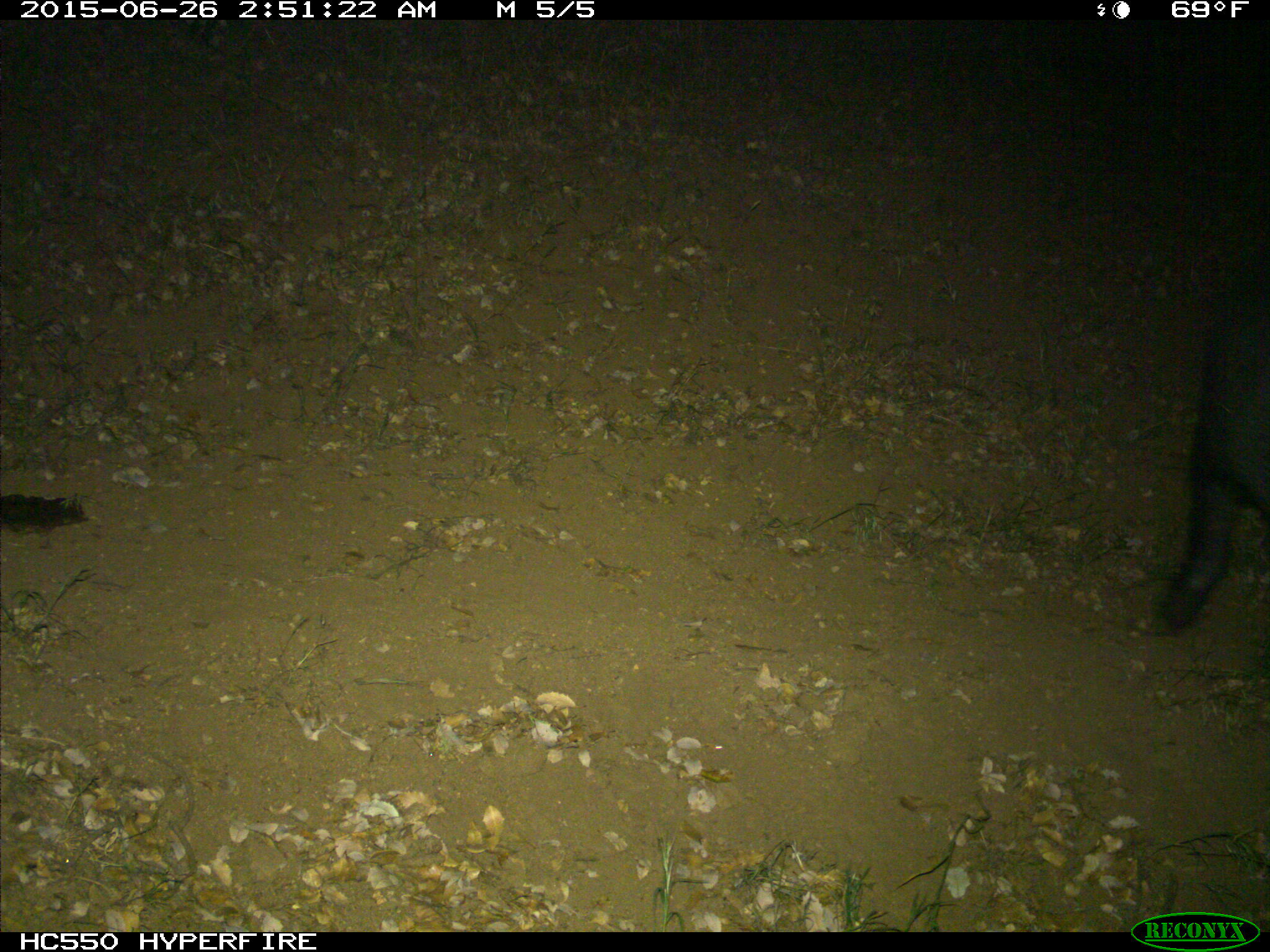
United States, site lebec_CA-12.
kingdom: Animalia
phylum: Chordata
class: Mammalia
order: Artiodactyla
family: Suidae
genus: Sus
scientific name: Sus scrofa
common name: wild boar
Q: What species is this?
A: Sus scrofa (wild boar).